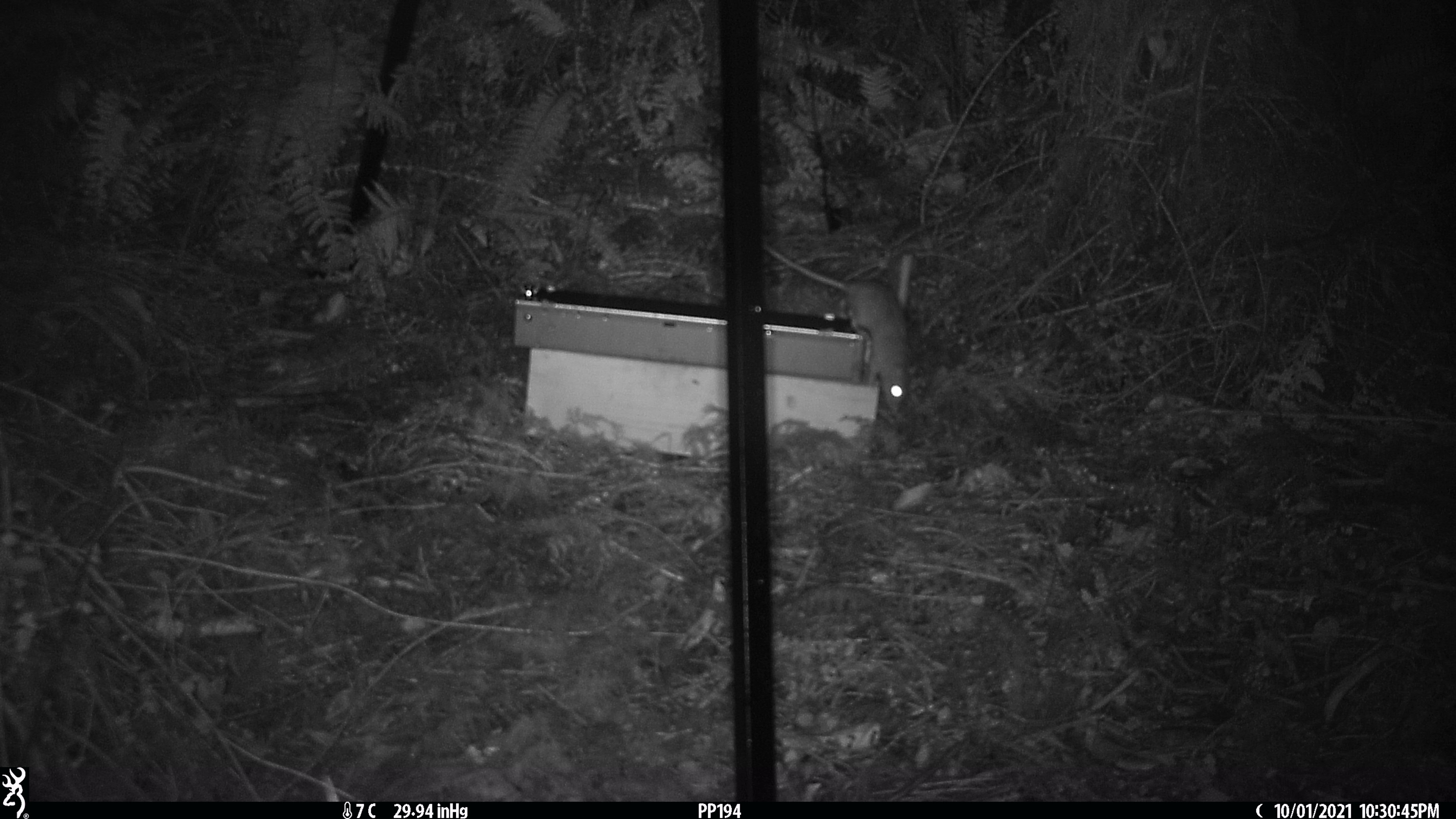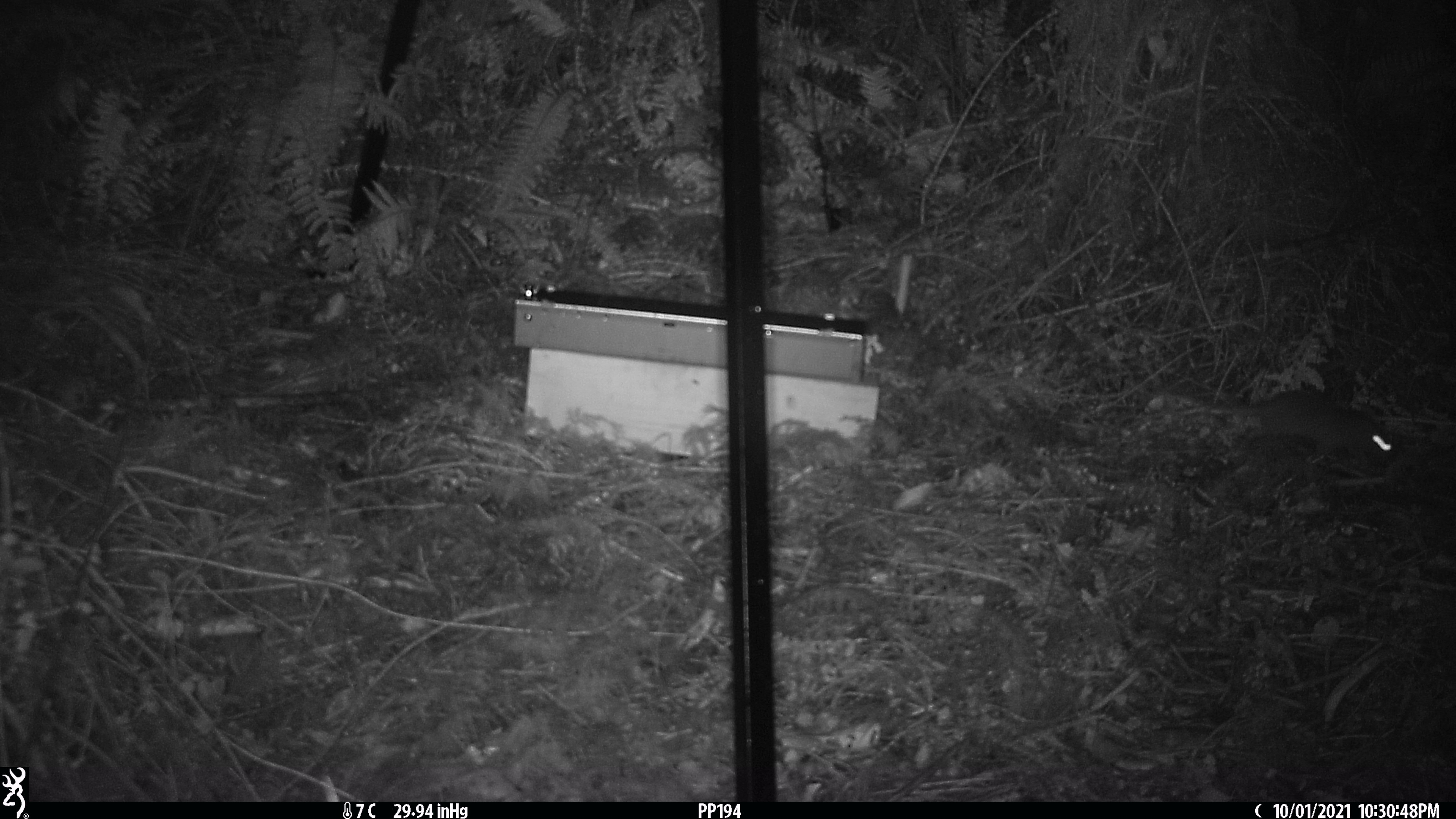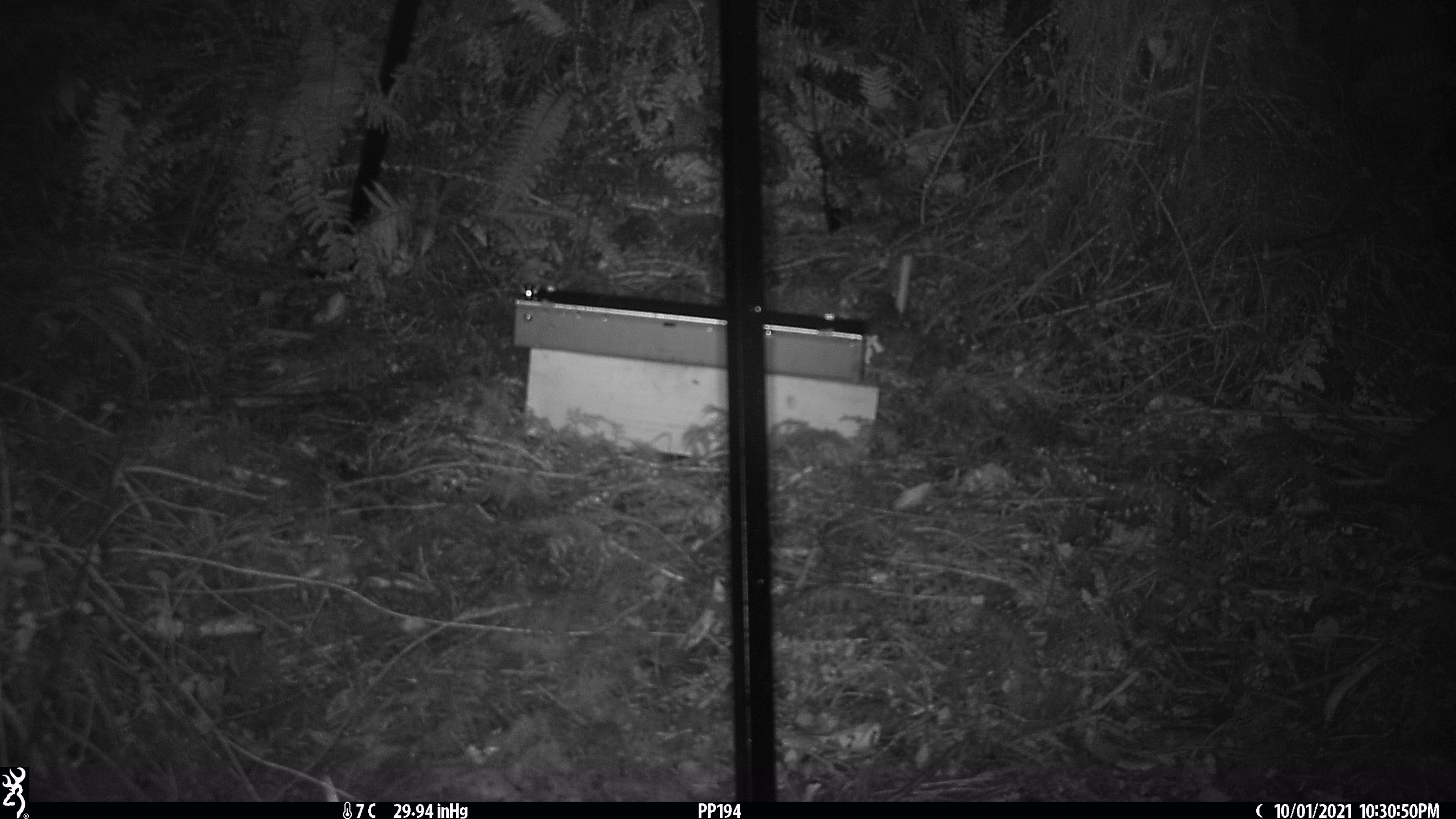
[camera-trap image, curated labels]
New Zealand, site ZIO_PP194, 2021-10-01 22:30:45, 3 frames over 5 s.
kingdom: Animalia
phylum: Chordata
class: Mammalia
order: Rodentia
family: Muridae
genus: Rattus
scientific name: Rattus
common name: rat